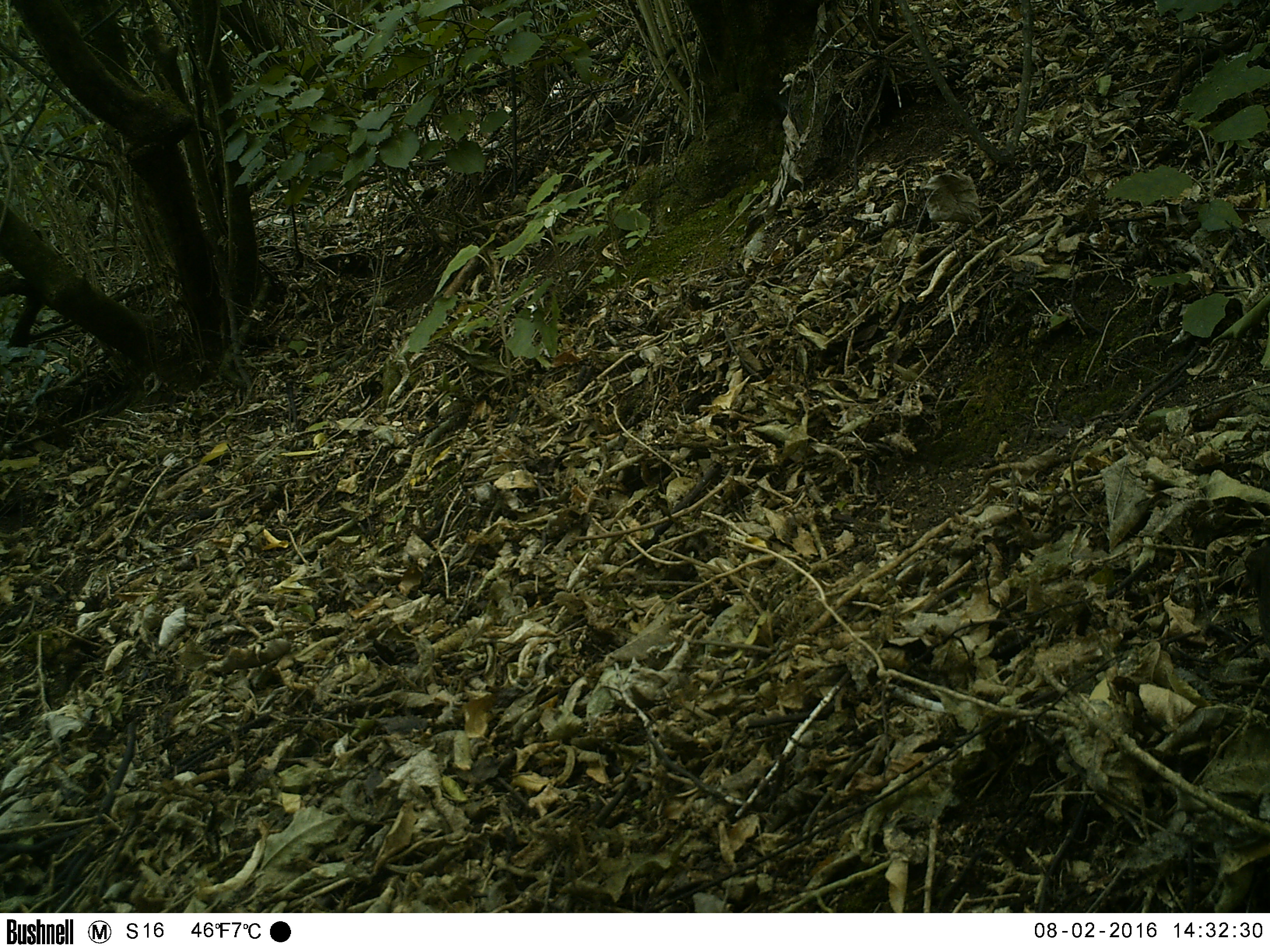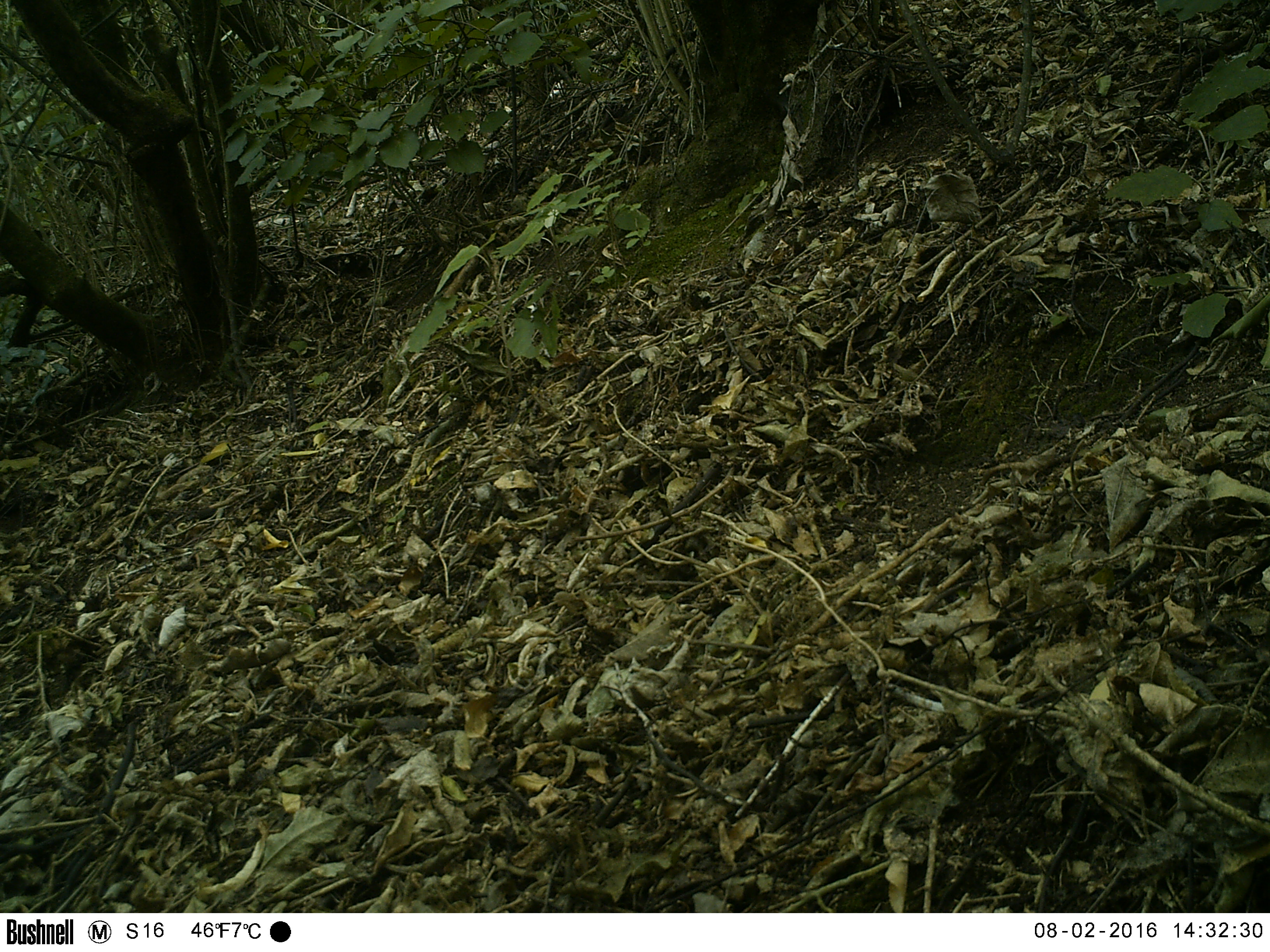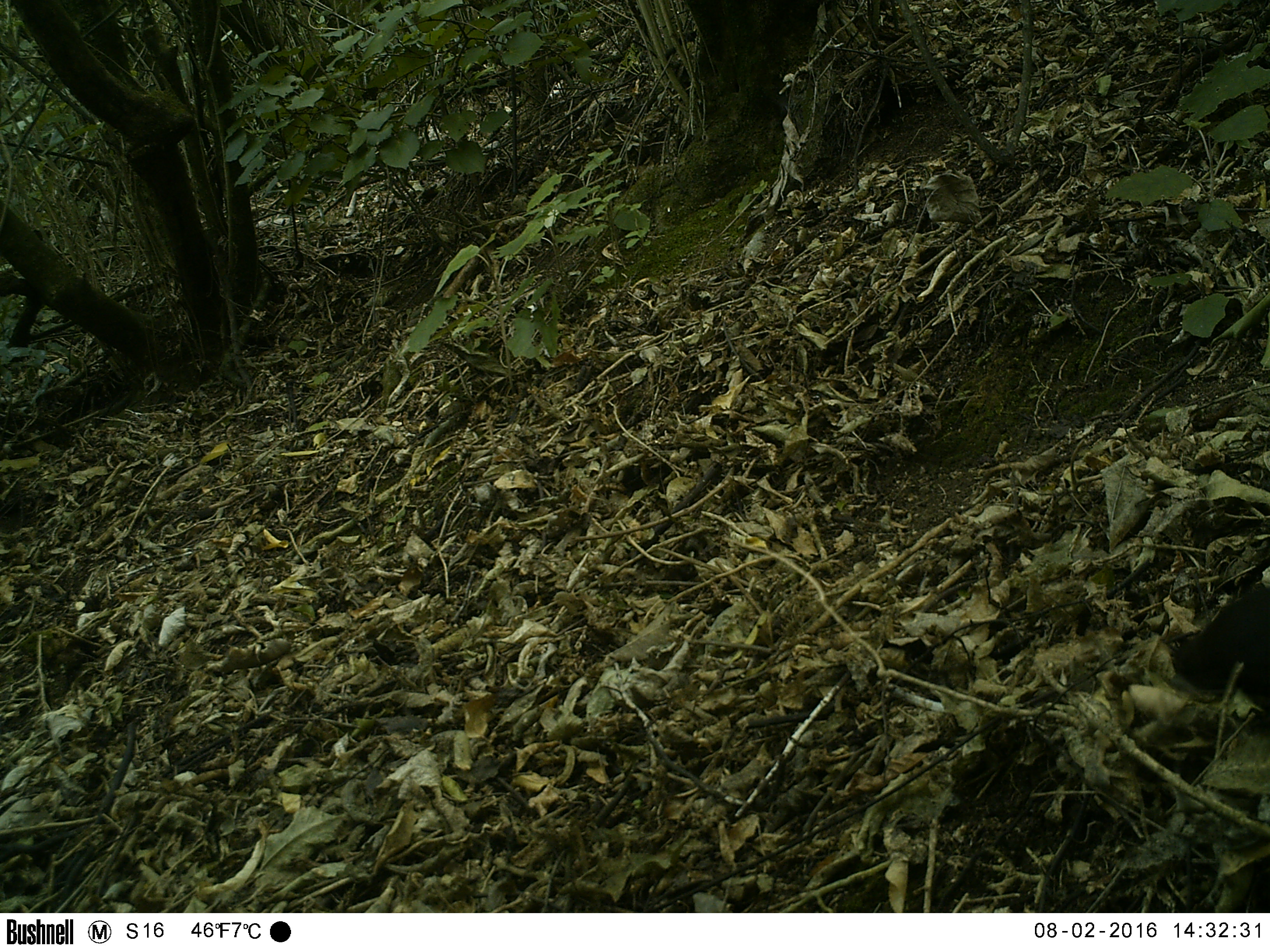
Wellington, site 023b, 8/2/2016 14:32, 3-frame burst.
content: unidentified animal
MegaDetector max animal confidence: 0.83